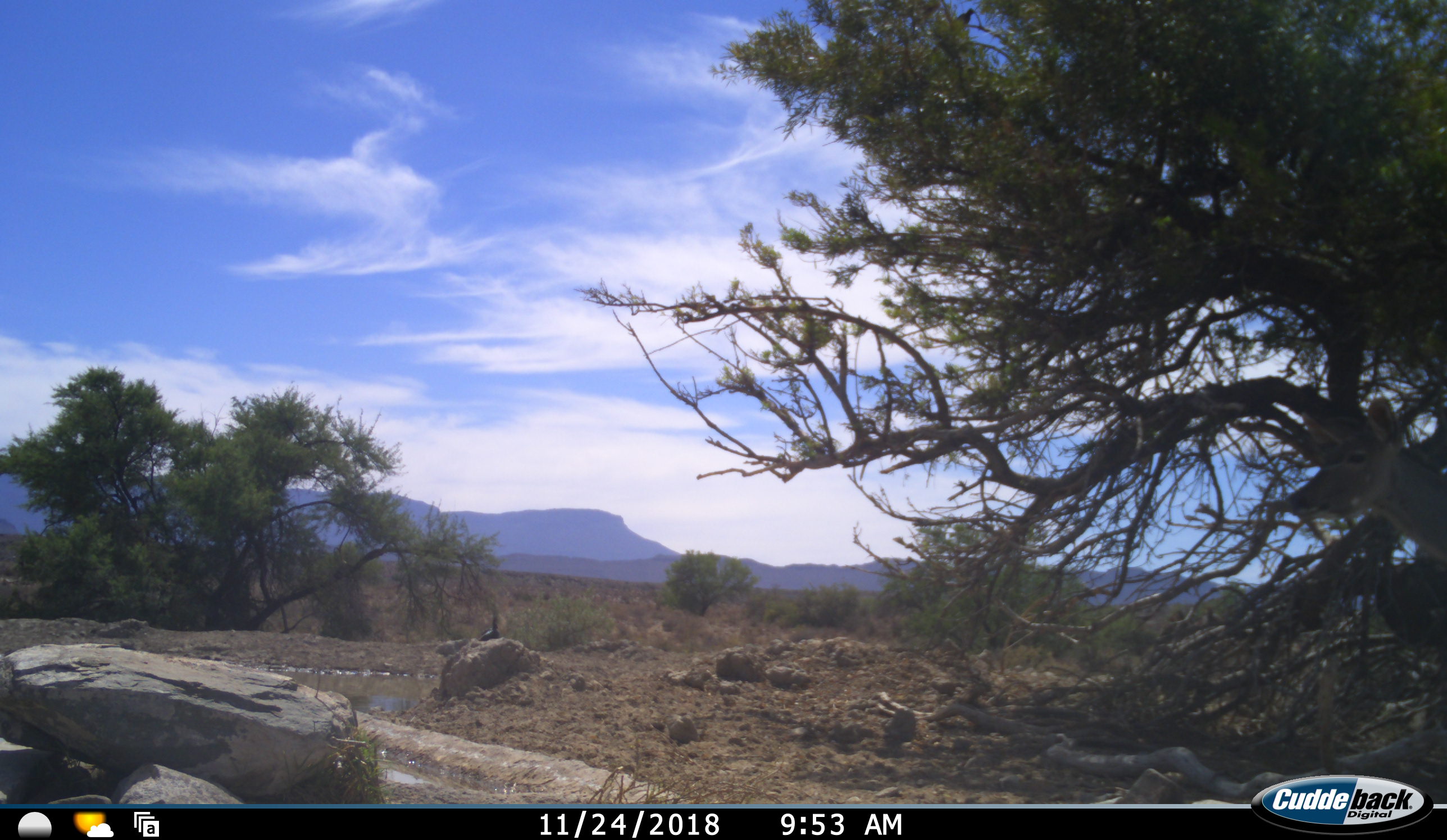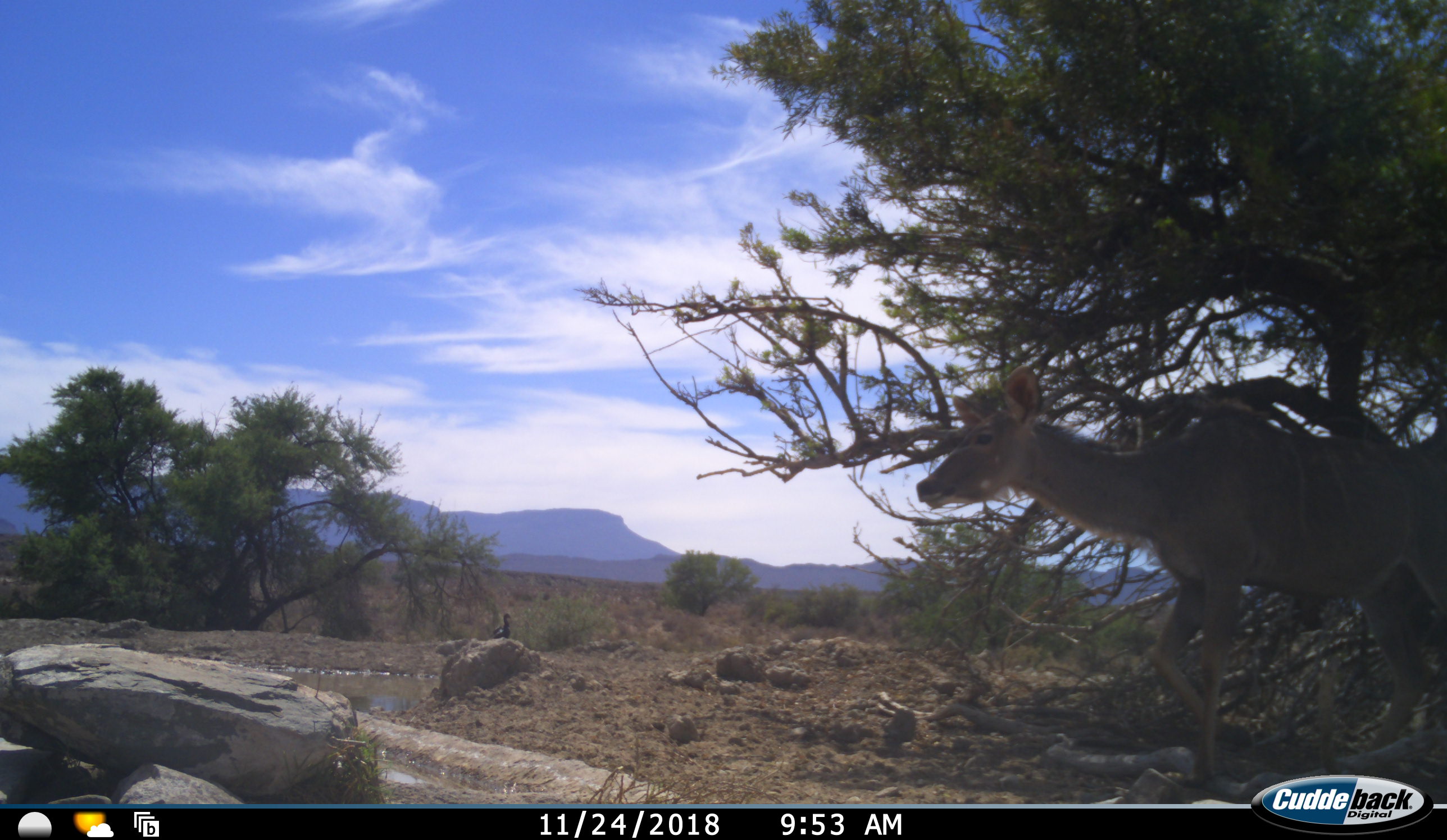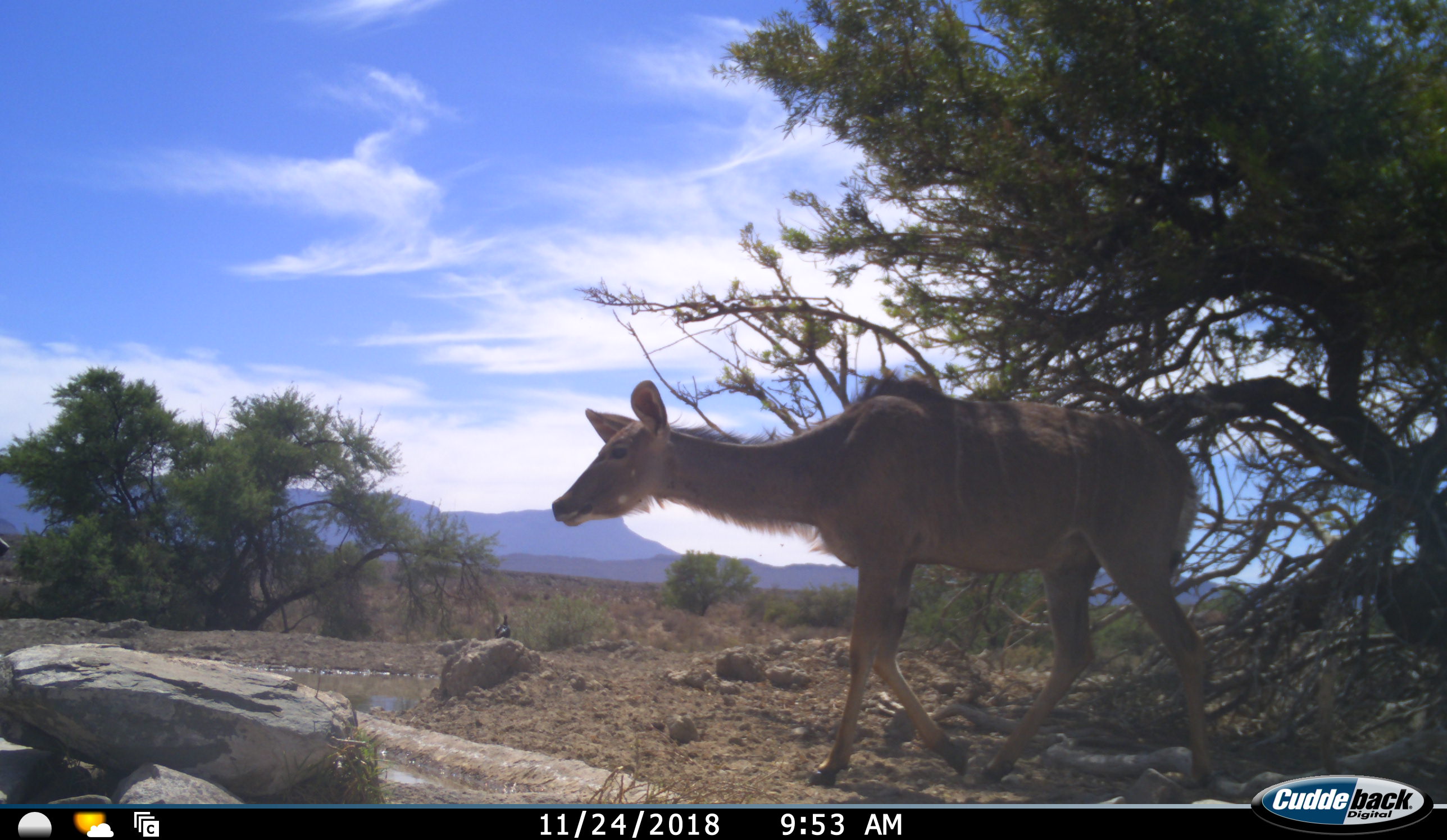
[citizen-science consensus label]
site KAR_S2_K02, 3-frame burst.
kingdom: Animalia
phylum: Chordata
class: Mammalia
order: Artiodactyla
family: Bovidae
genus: Tragelaphus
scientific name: Tragelaphus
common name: kudu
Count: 1.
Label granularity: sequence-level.